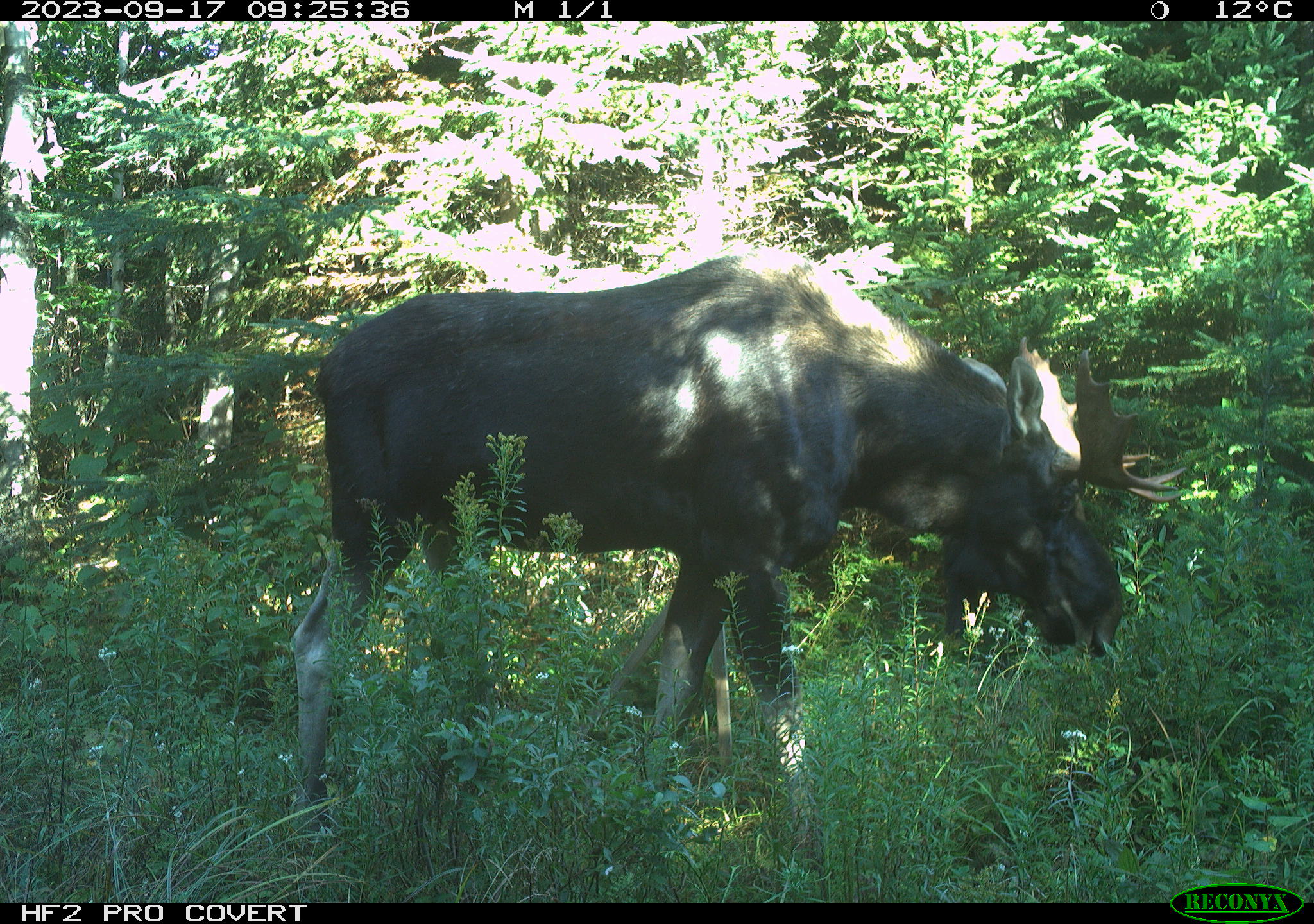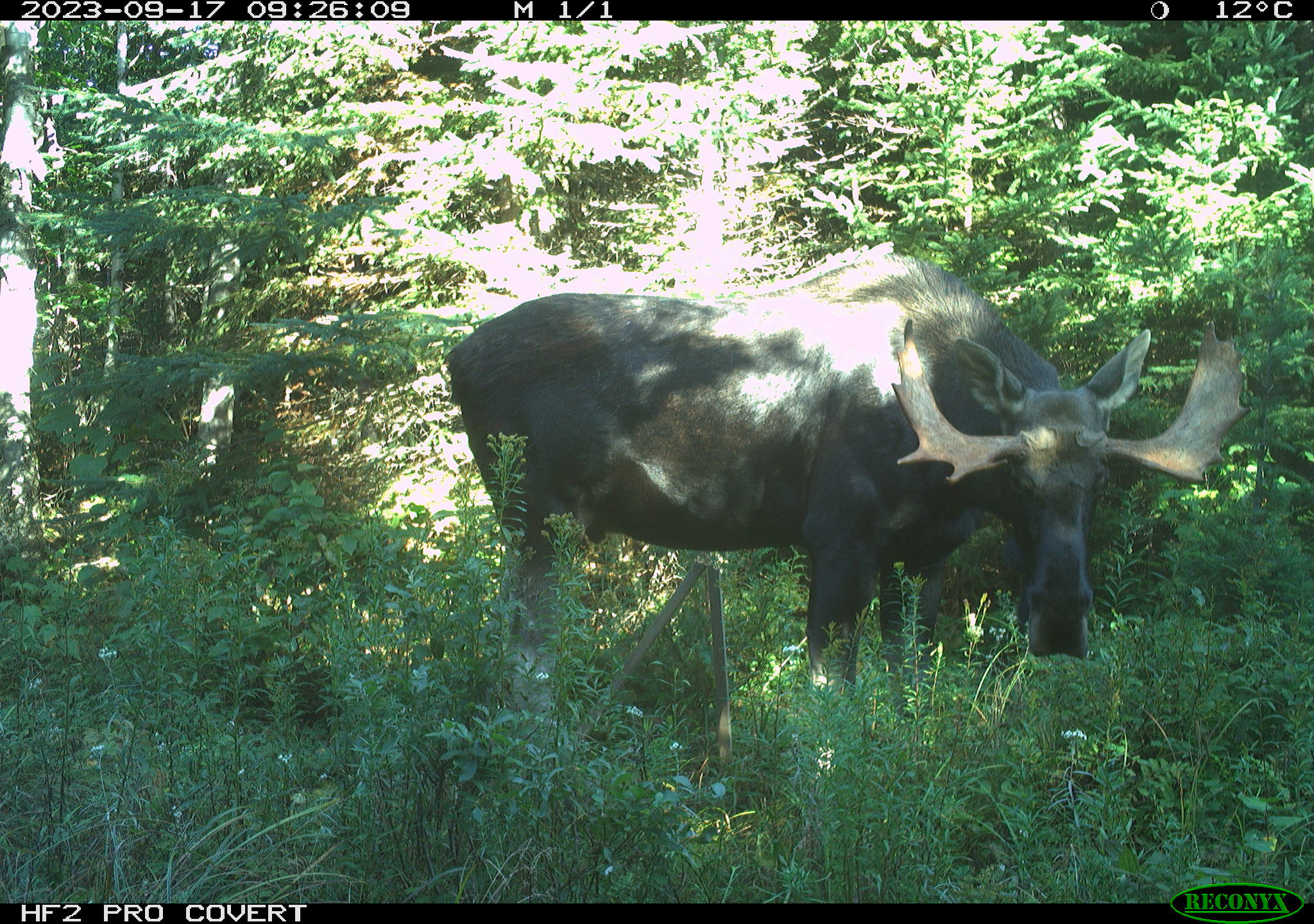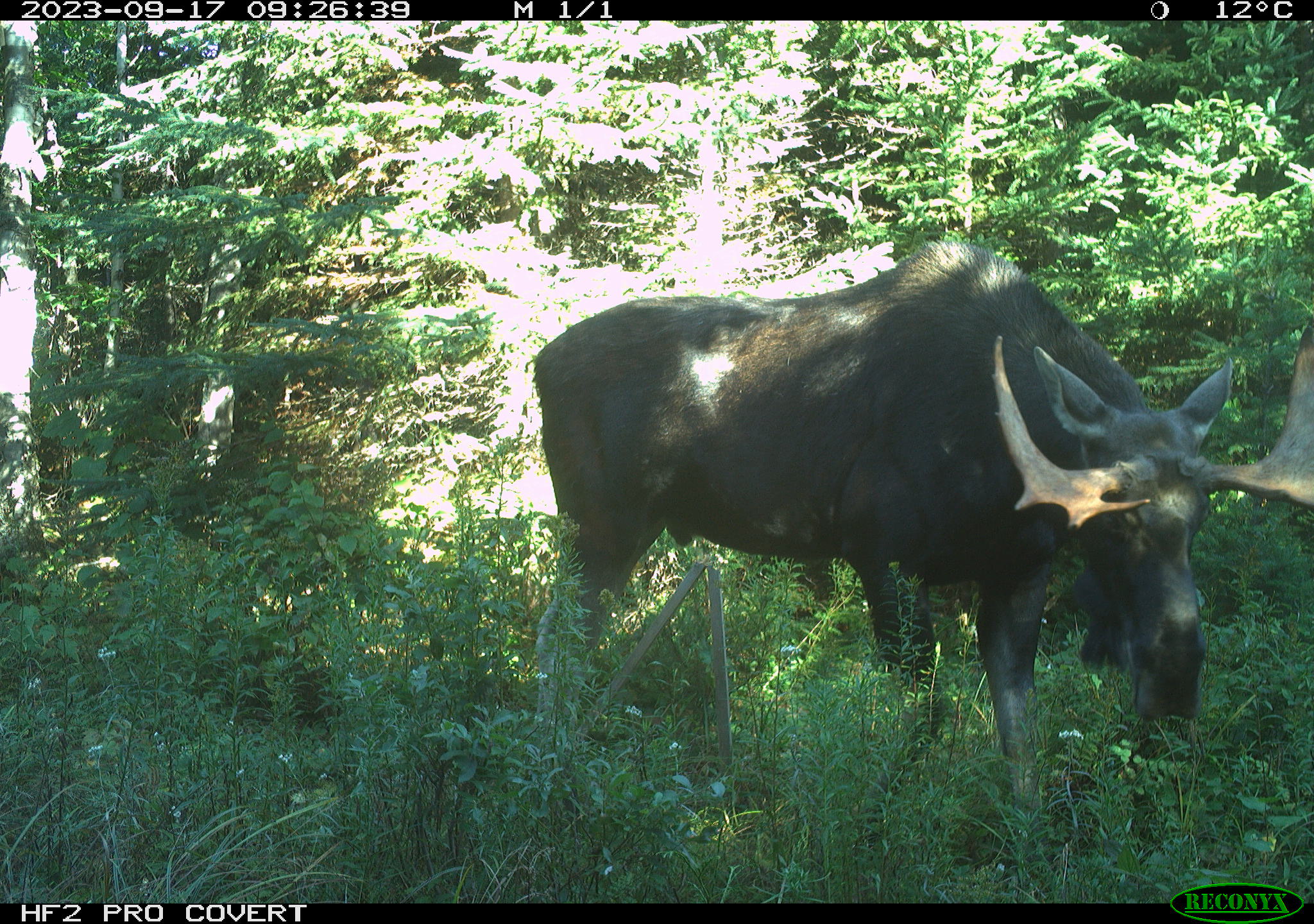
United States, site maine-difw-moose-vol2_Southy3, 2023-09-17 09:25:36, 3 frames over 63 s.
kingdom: Animalia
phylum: Chordata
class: Mammalia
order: Artiodactyla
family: Cervidae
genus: Alces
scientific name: Alces alces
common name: moose